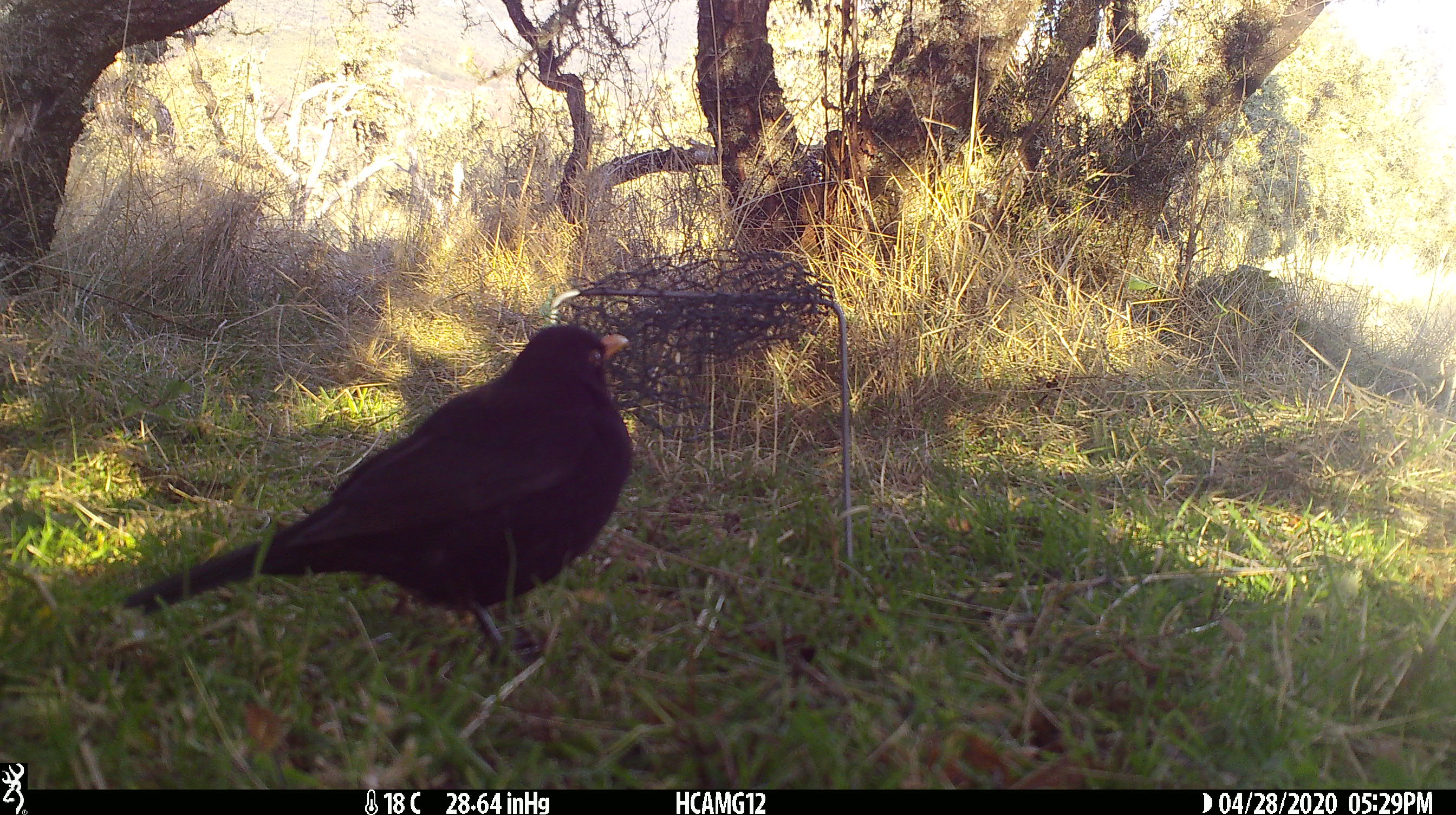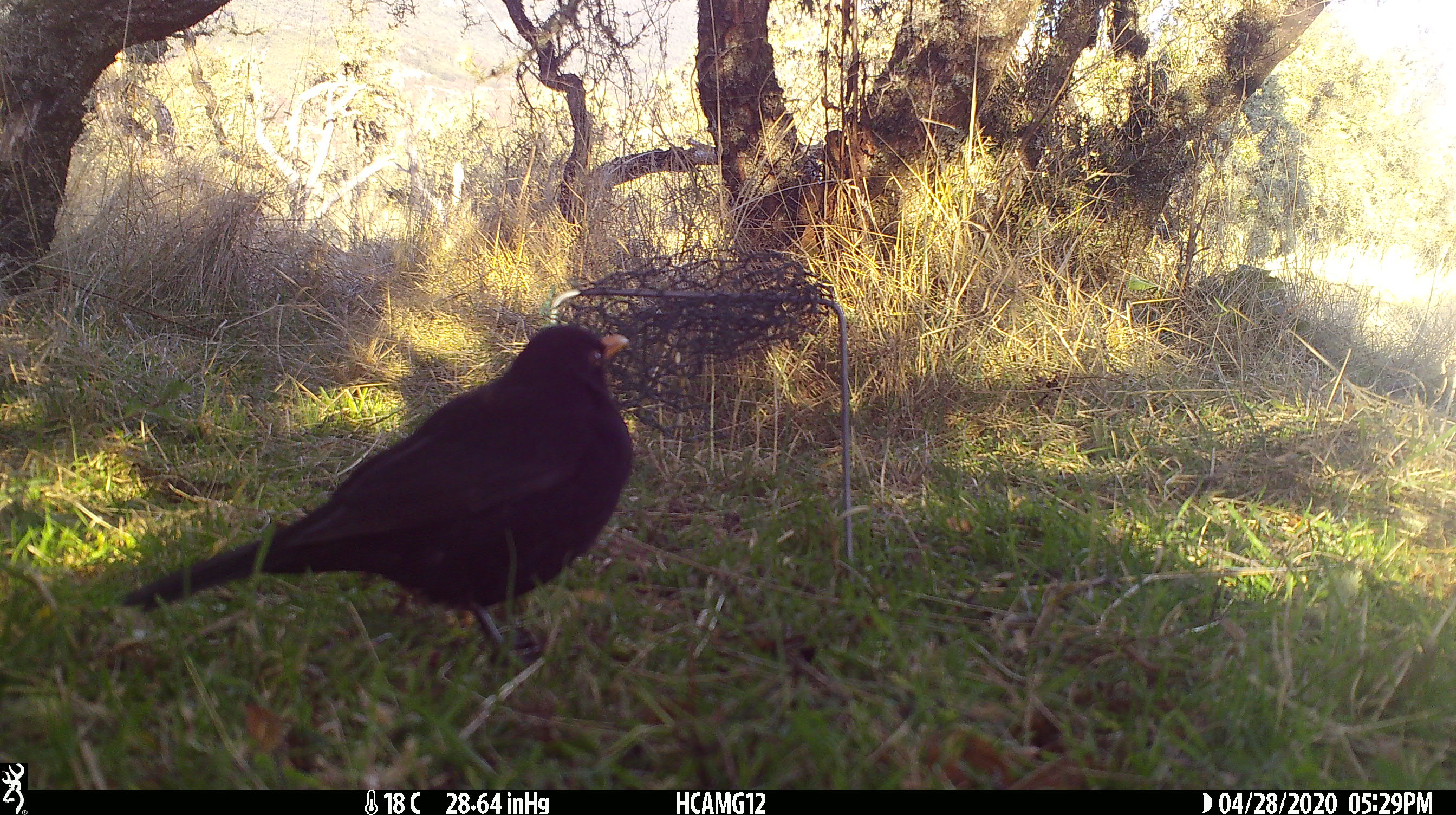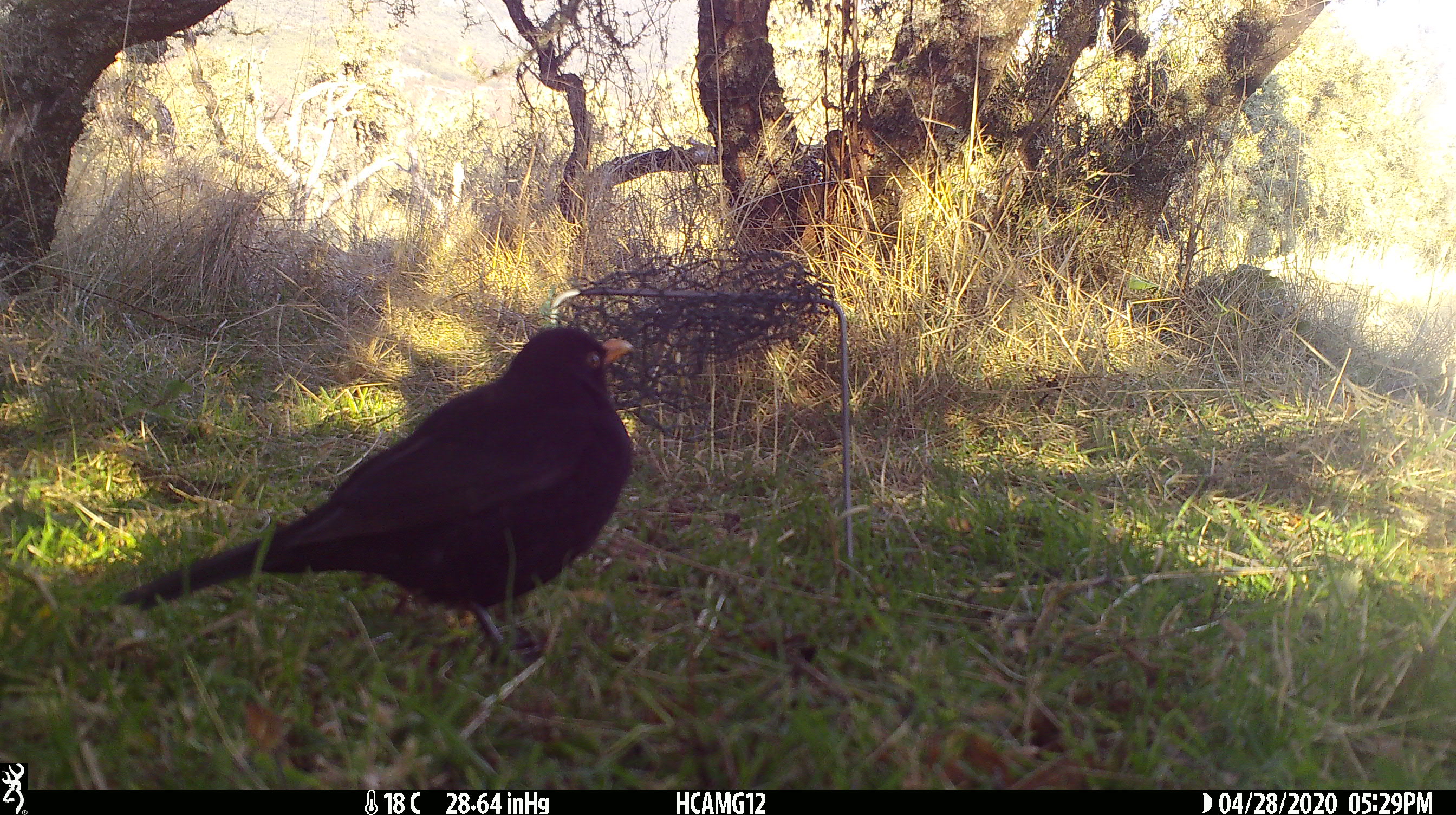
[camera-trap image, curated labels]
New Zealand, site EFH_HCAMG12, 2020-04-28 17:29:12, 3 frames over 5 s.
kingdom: Animalia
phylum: Chordata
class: Aves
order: Passeriformes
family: Turdidae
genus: Turdus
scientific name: Turdus merula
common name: eurasian blackbird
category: blackbird